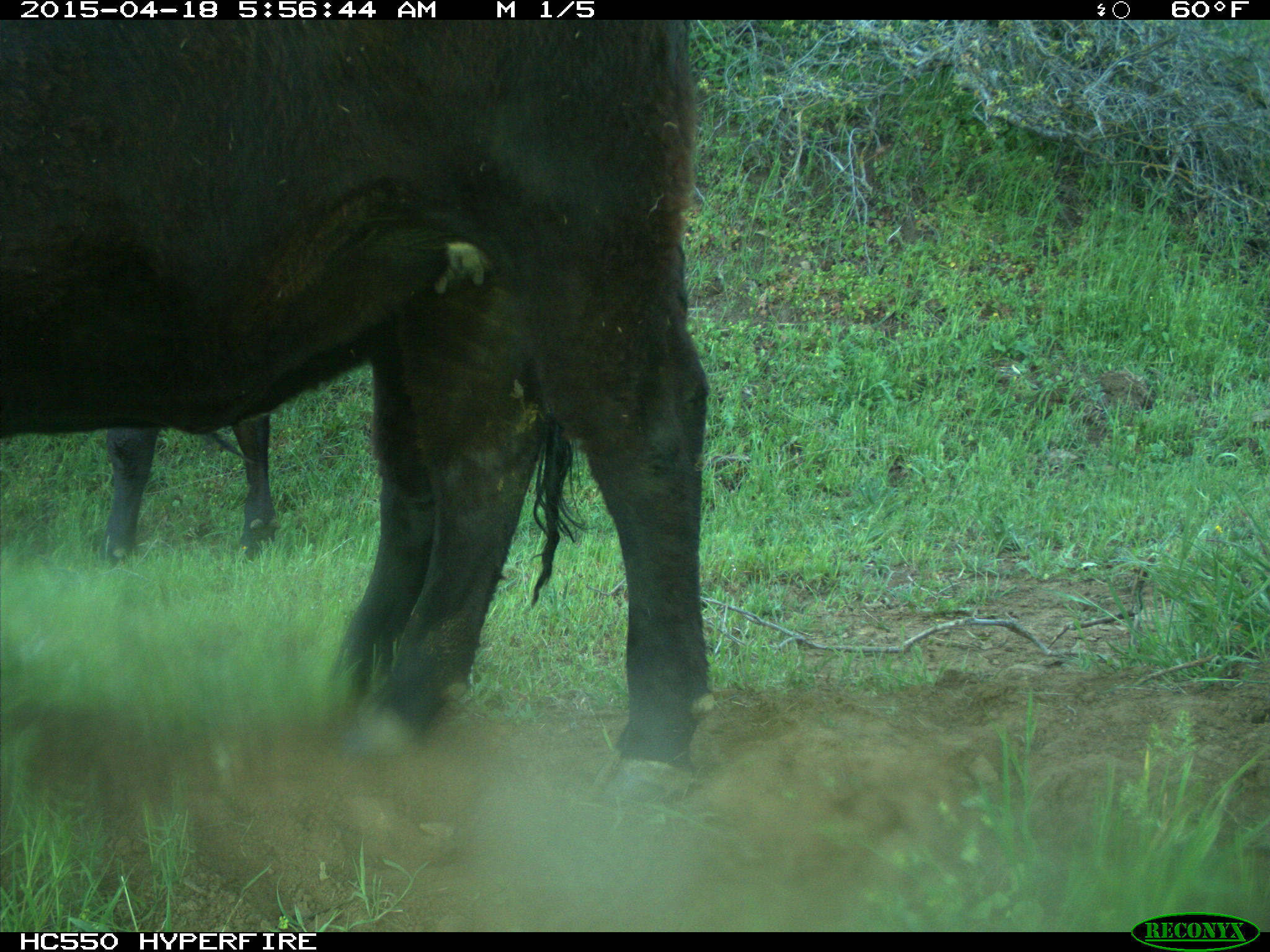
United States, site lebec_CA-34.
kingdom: Animalia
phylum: Chordata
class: Mammalia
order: Artiodactyla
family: Bovidae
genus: Bos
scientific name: Bos taurus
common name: domestic cow